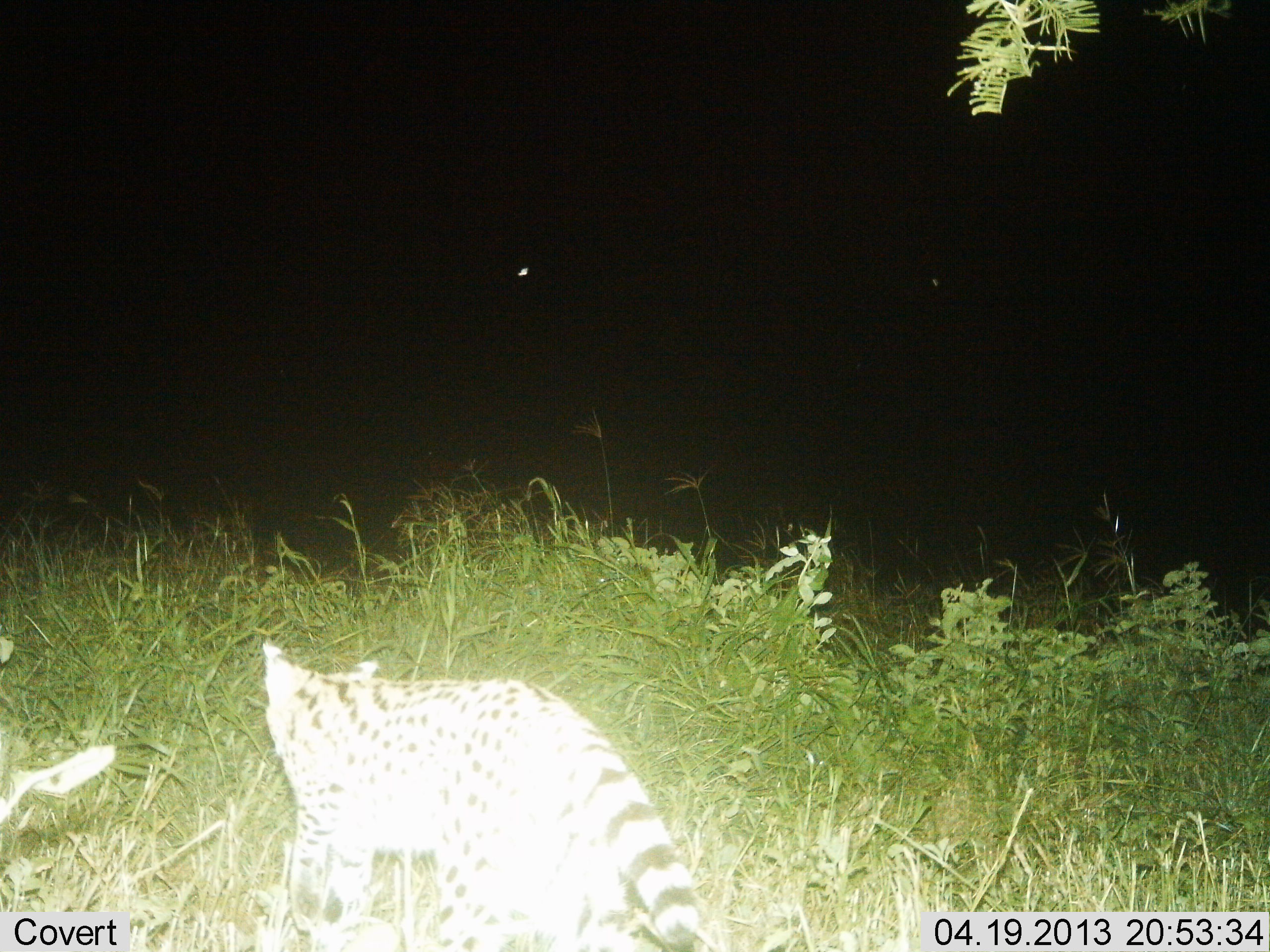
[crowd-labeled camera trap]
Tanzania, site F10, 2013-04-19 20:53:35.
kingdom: Animalia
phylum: Chordata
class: Mammalia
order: Carnivora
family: Felidae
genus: Leptailurus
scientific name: Leptailurus serval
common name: serval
Serval (Leptailurus serval), count 1. Behavior (volunteer vote fractions): standing 30%, resting 0%, moving 70%, interacting 0%. Young present (vote fraction): 0%. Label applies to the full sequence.